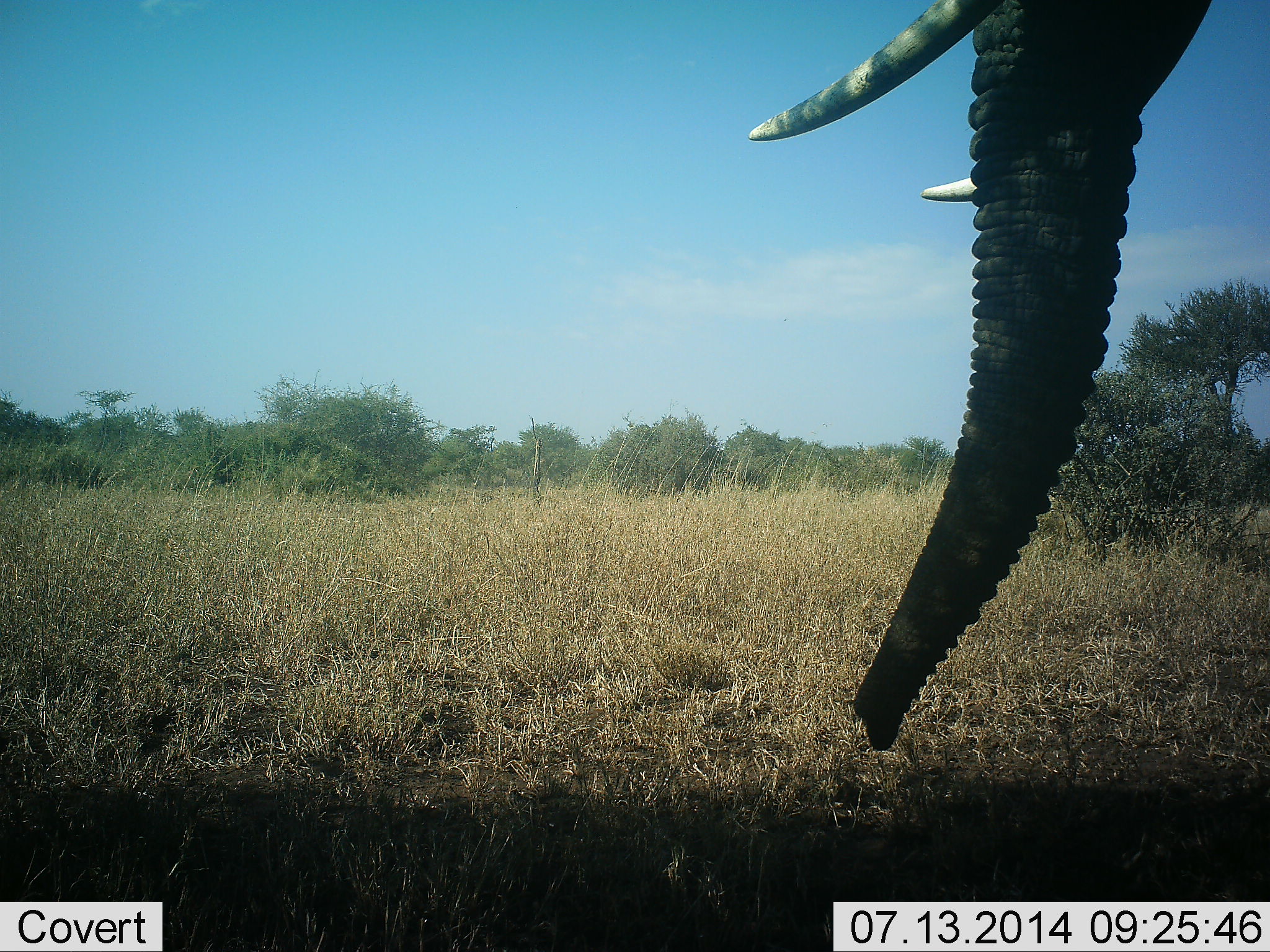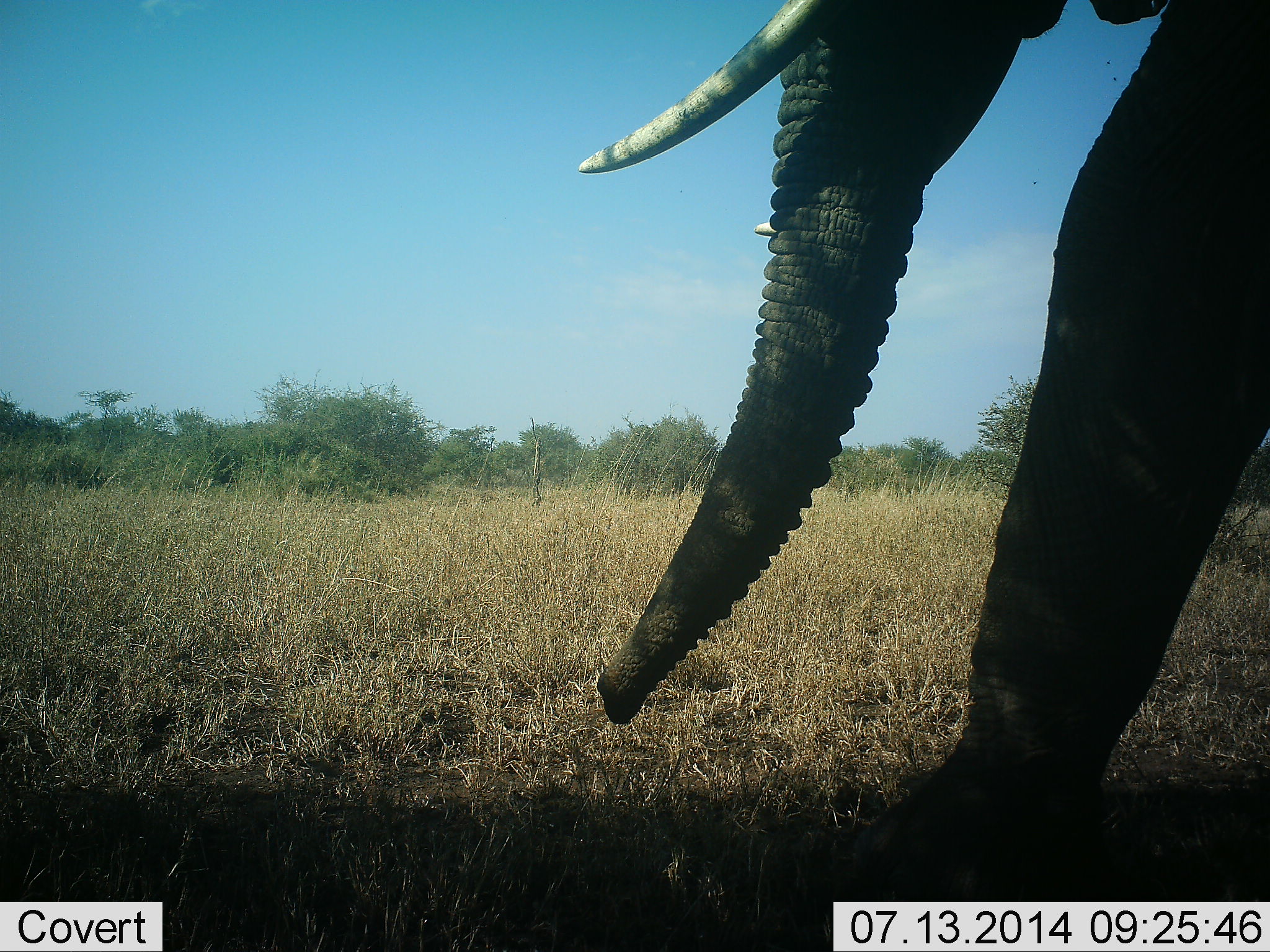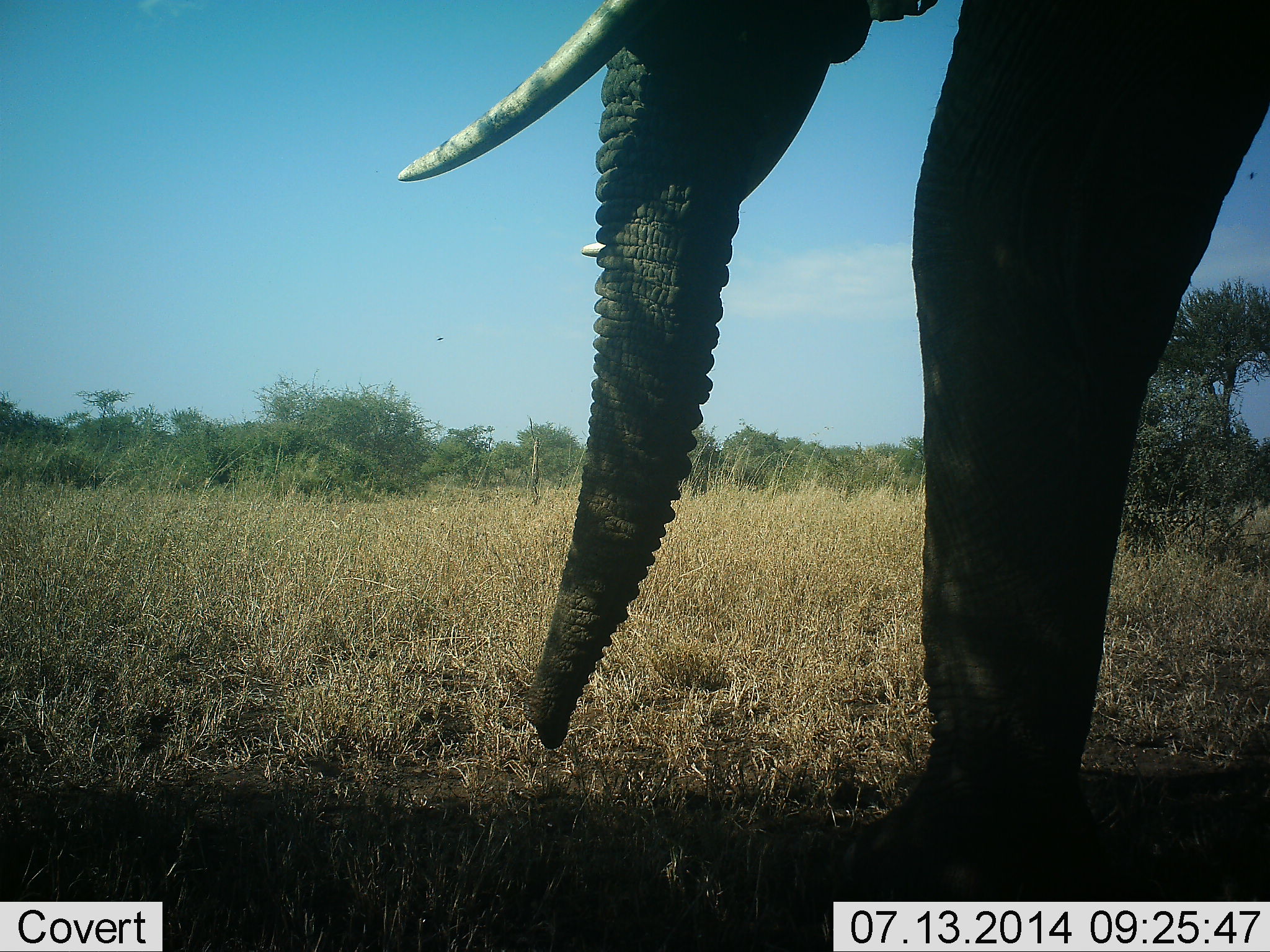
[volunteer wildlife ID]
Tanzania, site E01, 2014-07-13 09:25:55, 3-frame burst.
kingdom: Animalia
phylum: Chordata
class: Mammalia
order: Proboscidea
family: Elephantidae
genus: Loxodonta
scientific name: Loxodonta africana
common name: african bush elephant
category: elephant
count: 1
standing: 0%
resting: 0%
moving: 100%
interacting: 0%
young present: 0%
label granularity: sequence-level